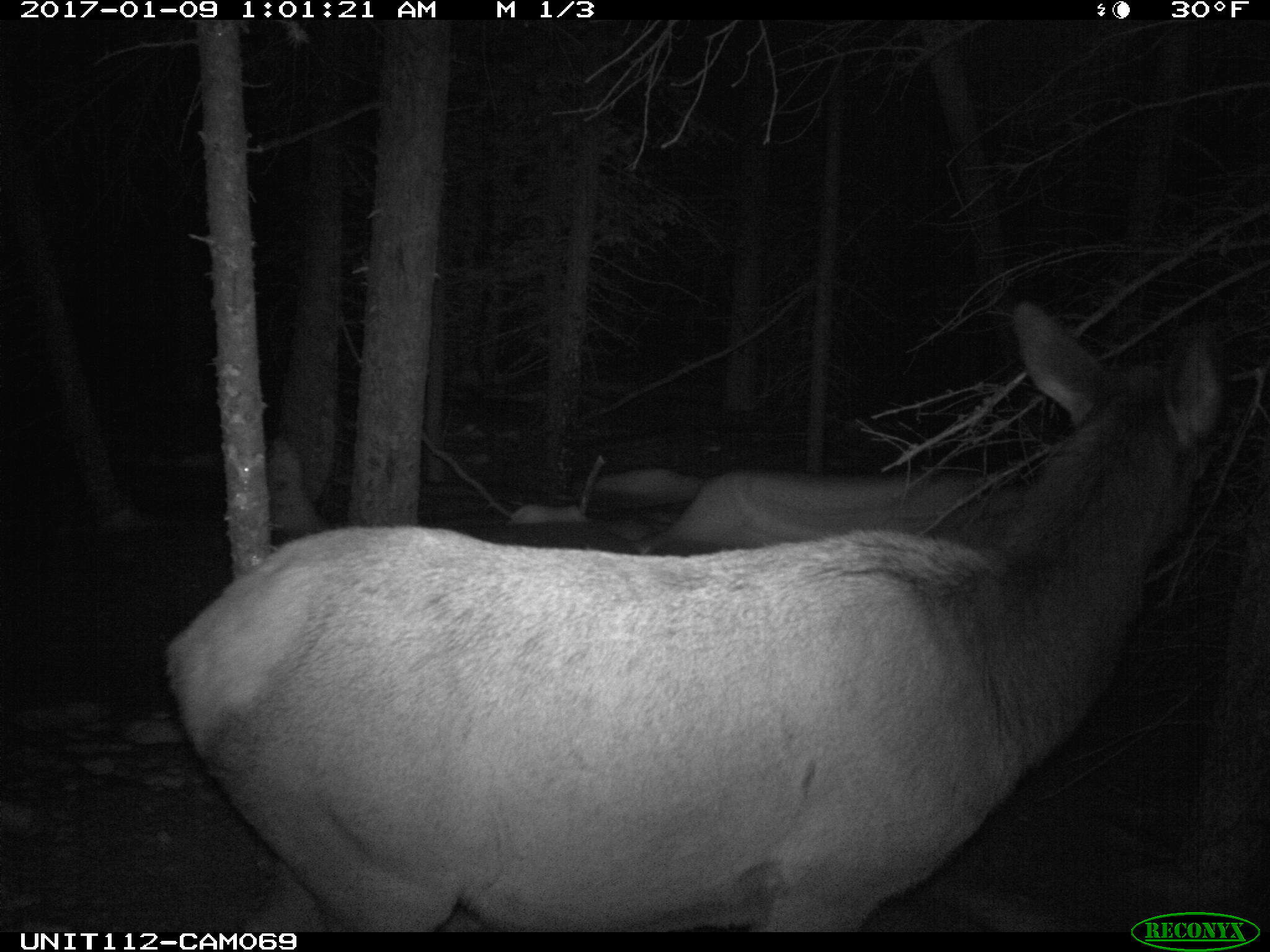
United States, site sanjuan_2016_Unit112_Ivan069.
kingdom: Animalia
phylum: Chordata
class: Mammalia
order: Artiodactyla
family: Cervidae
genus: Cervus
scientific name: Cervus elaphus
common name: red deer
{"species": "Cervus elaphus (red deer)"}